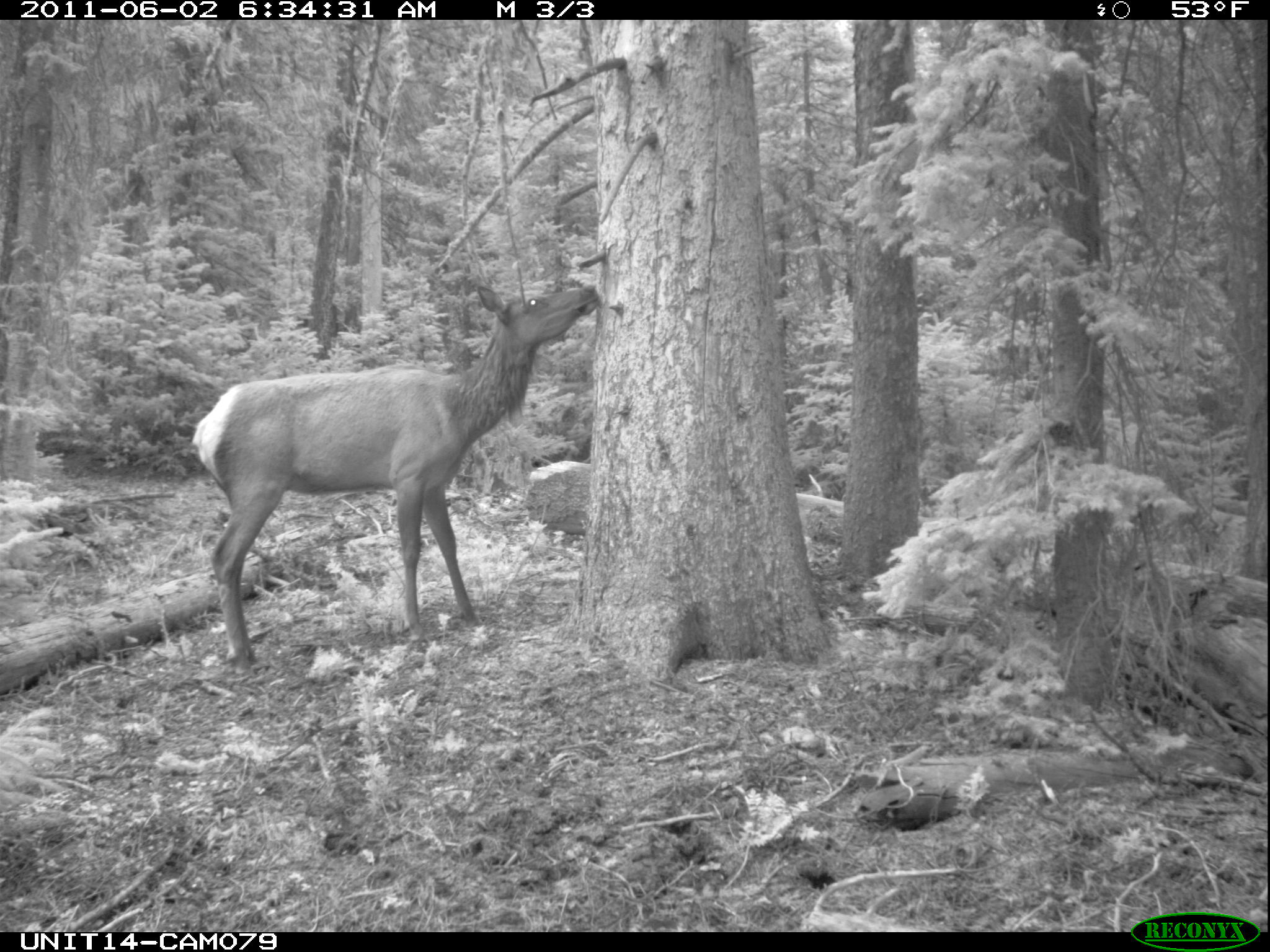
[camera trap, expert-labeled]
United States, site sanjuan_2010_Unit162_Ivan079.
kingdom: Animalia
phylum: Chordata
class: Mammalia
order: Artiodactyla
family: Cervidae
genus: Cervus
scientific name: Cervus elaphus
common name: red deer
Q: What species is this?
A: Cervus elaphus (red deer).